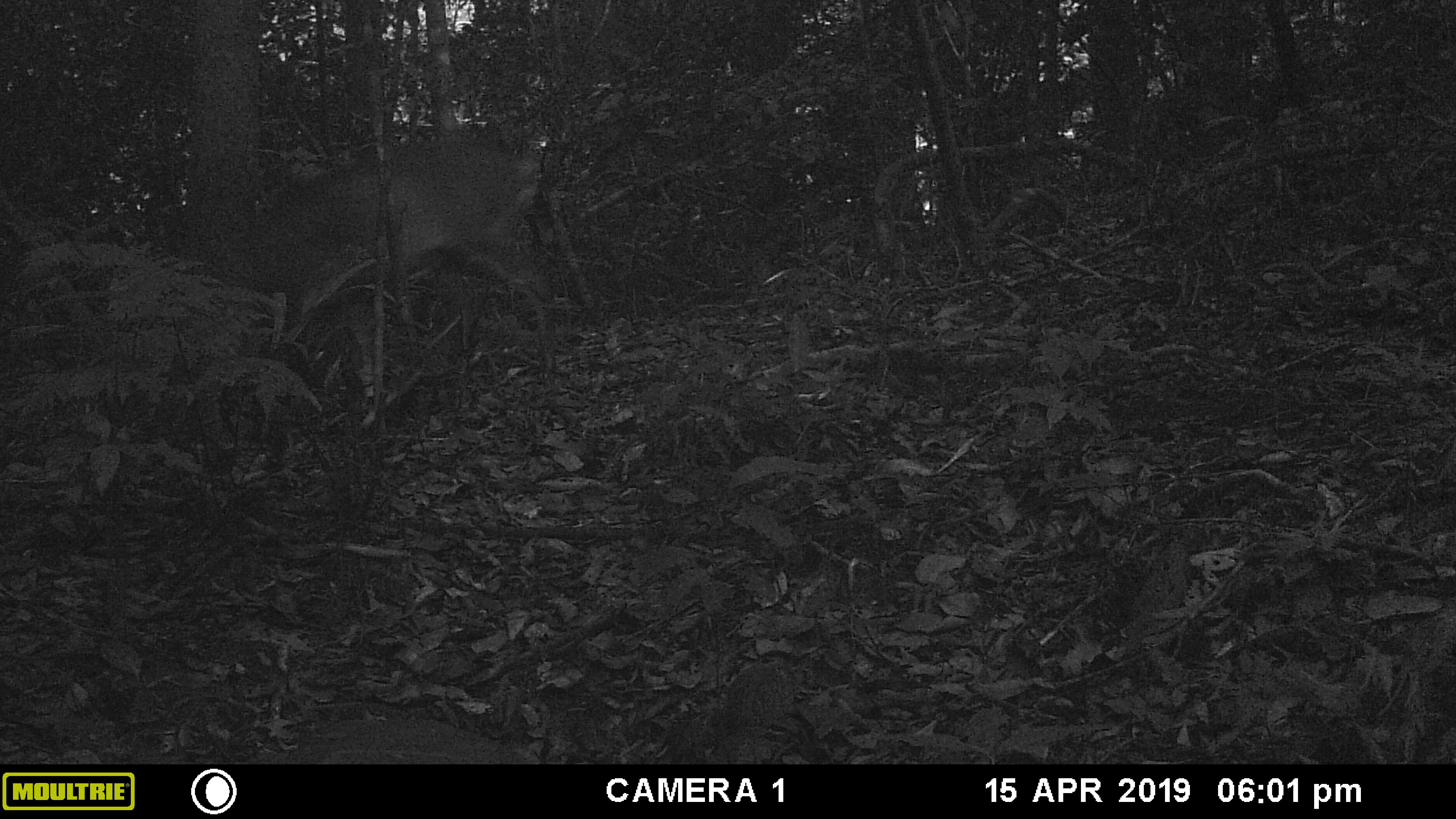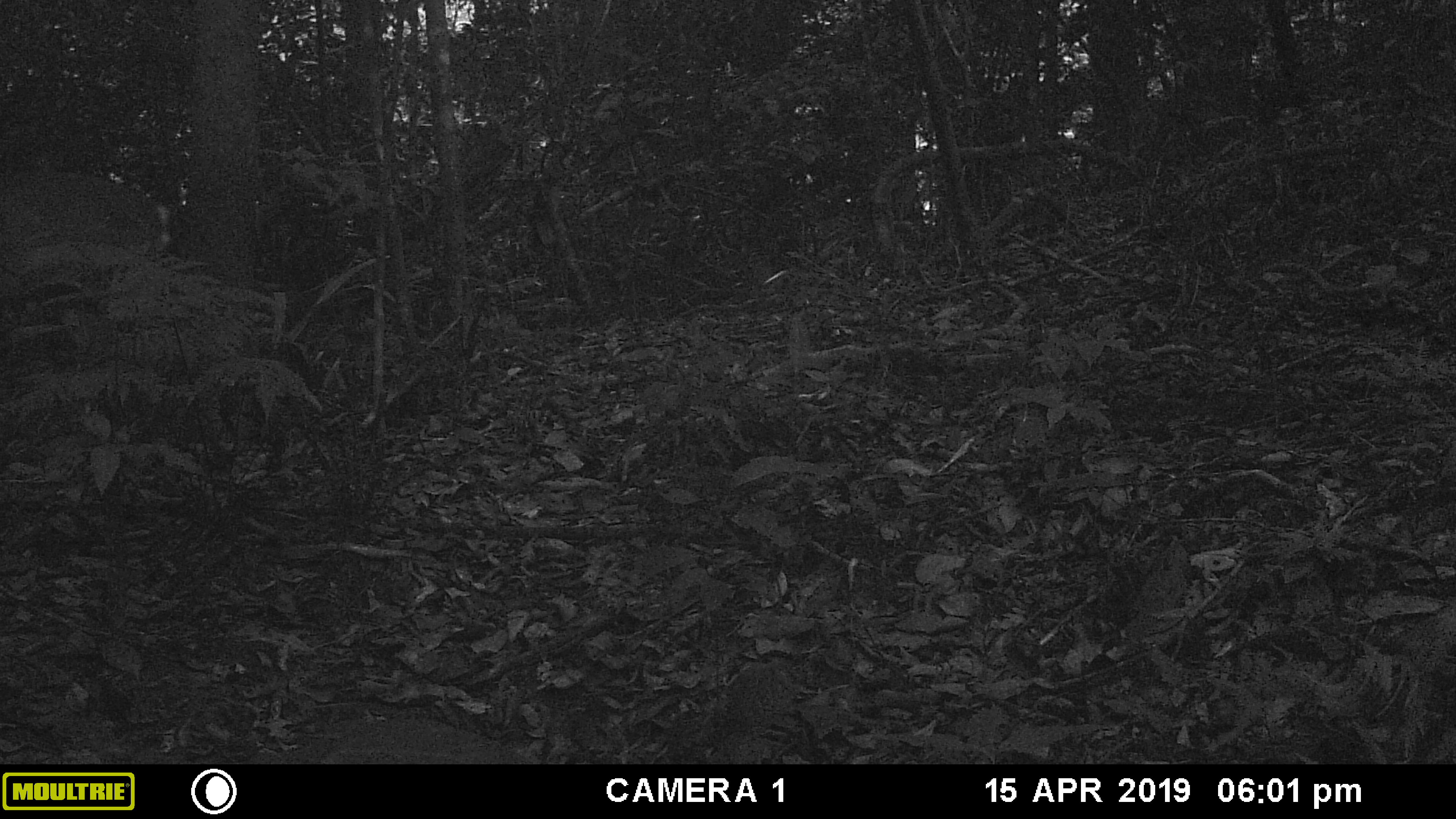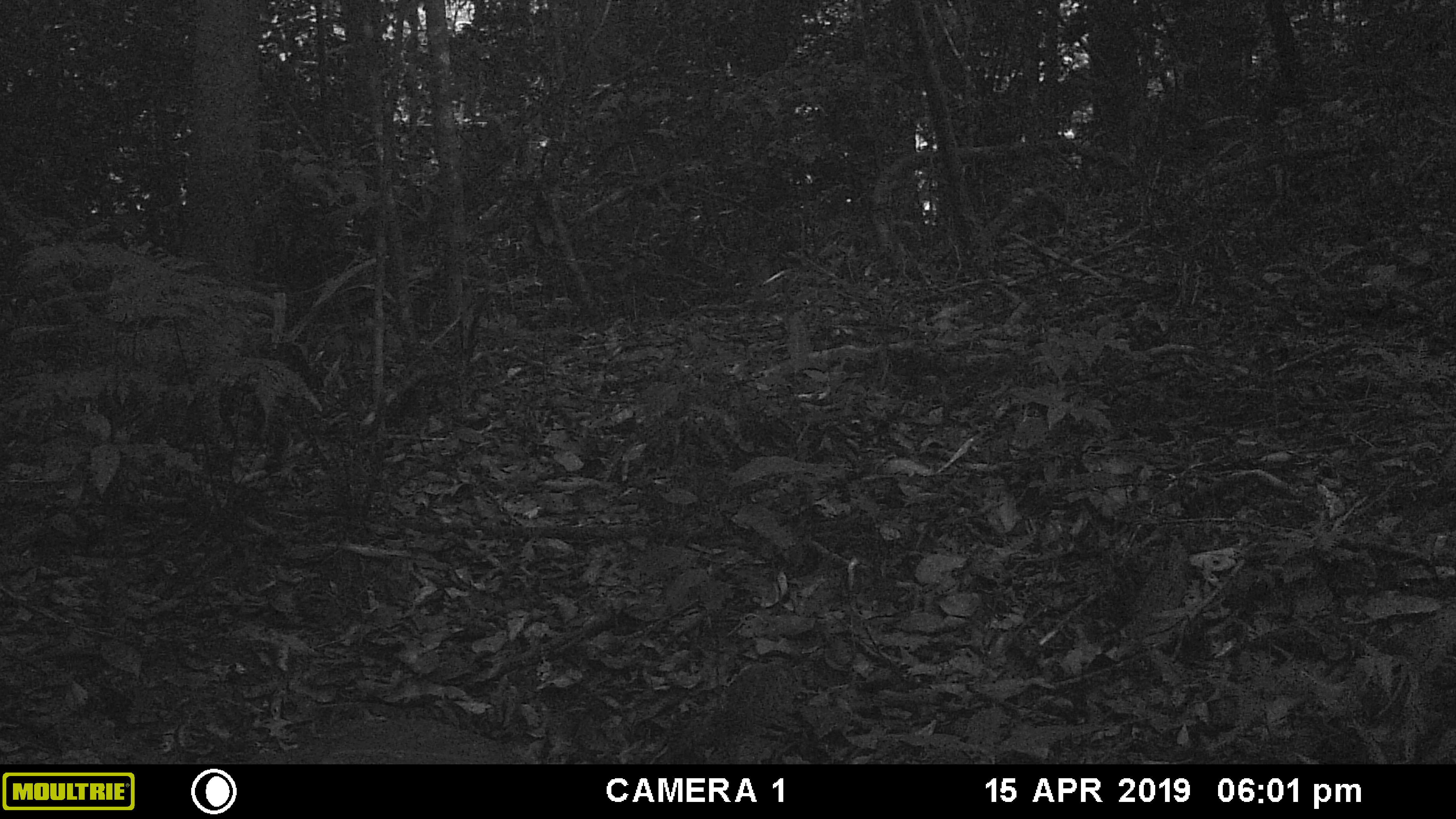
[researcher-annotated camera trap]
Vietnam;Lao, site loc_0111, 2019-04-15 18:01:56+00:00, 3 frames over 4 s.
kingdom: Animalia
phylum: Chordata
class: Mammalia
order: Artiodactyla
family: Cervidae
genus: Muntiacus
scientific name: Muntiacus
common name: muntjacs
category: unidentified muntjac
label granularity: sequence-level